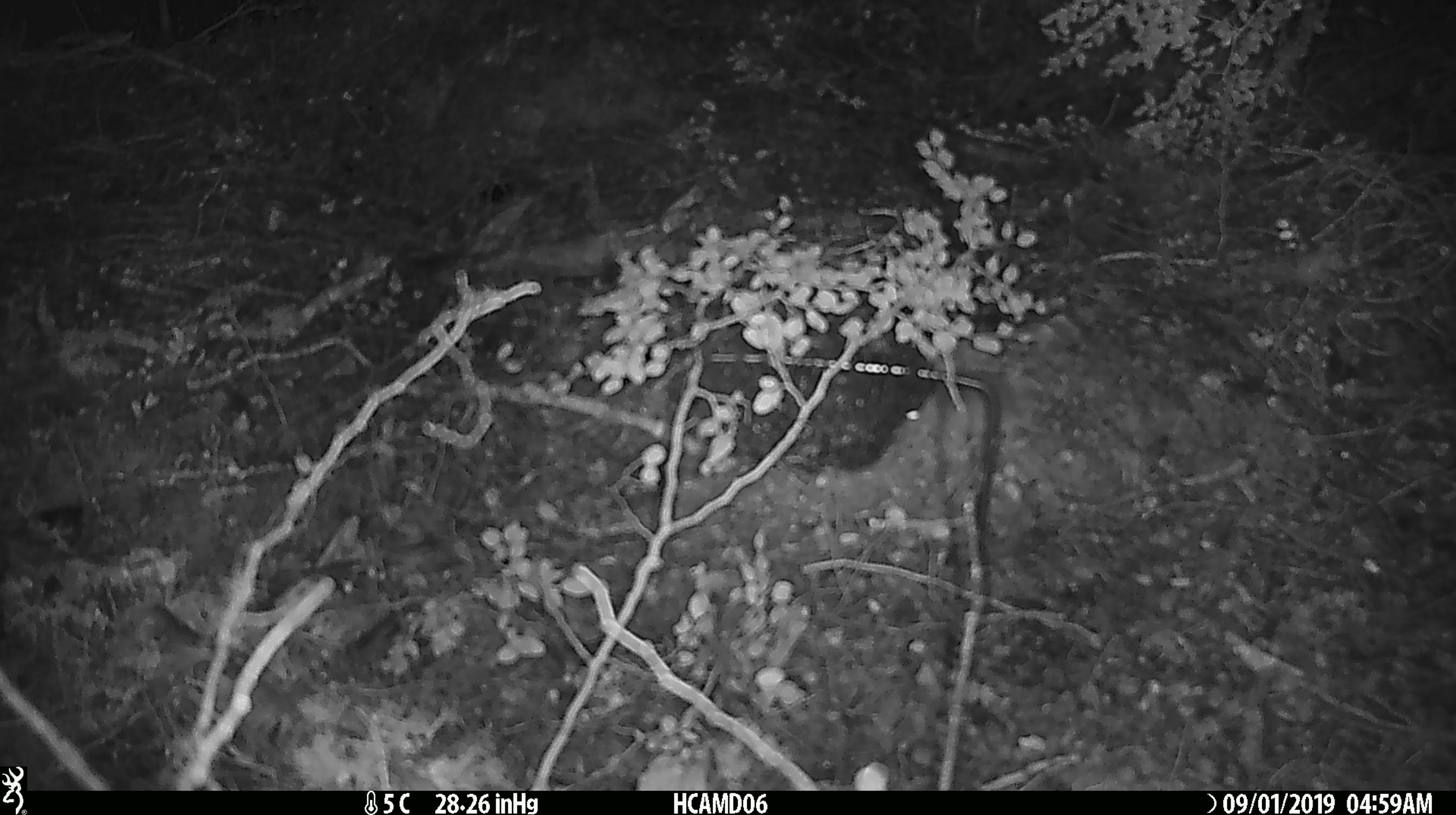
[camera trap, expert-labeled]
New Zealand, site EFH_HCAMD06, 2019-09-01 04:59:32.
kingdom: Animalia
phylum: Chordata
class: Mammalia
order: Rodentia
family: Muridae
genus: Mus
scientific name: Mus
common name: mouse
Mouse (Mus).